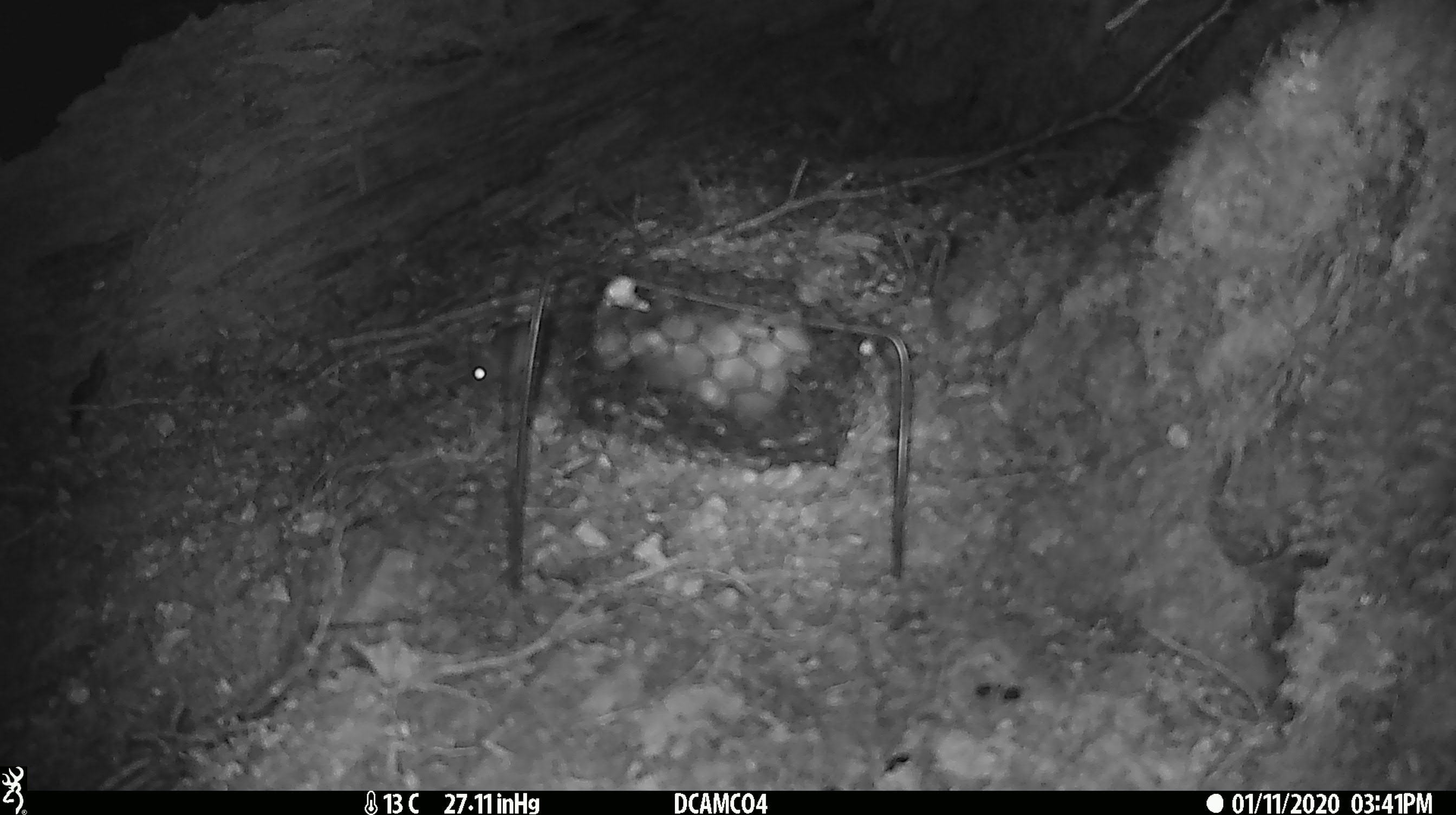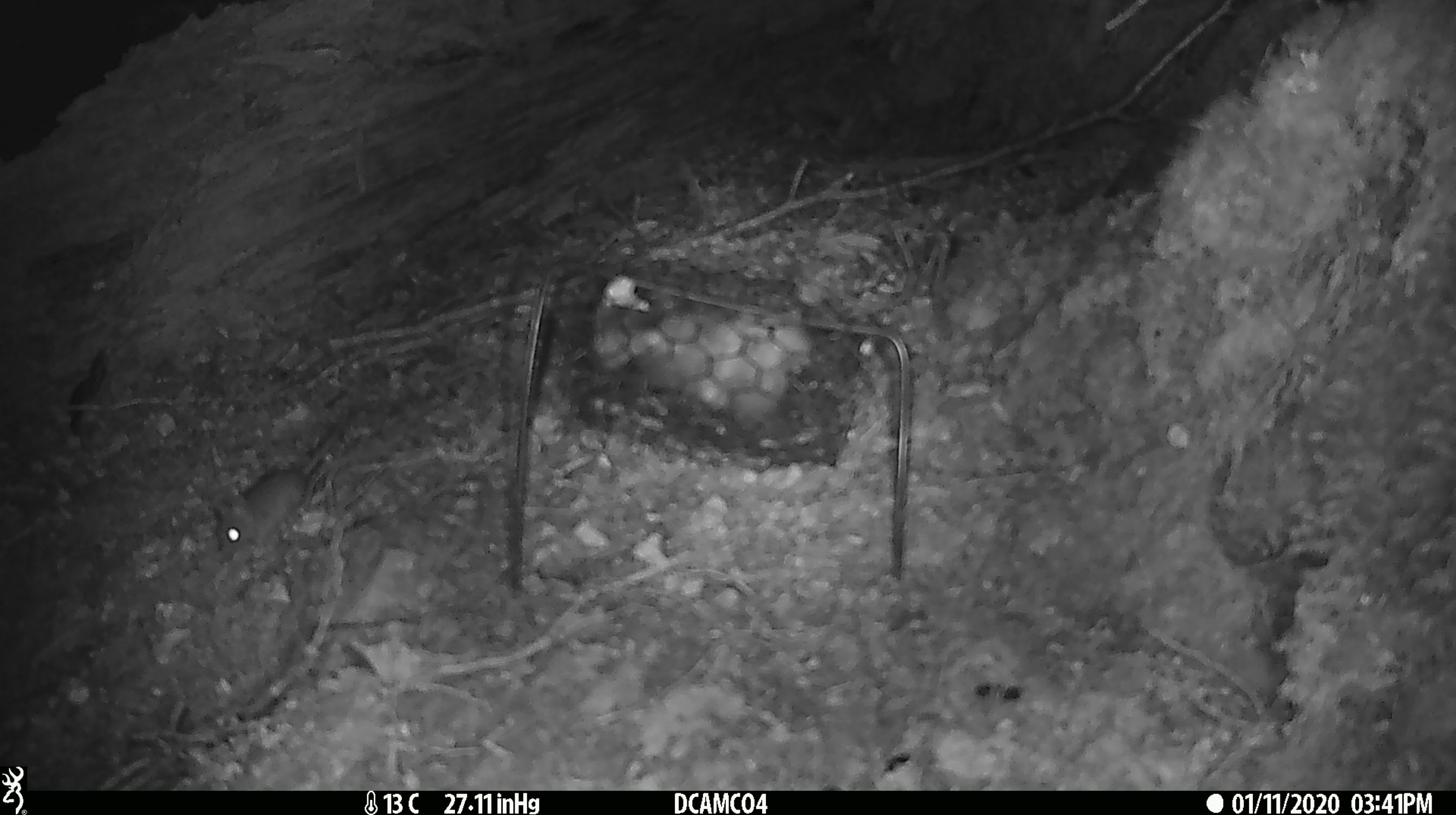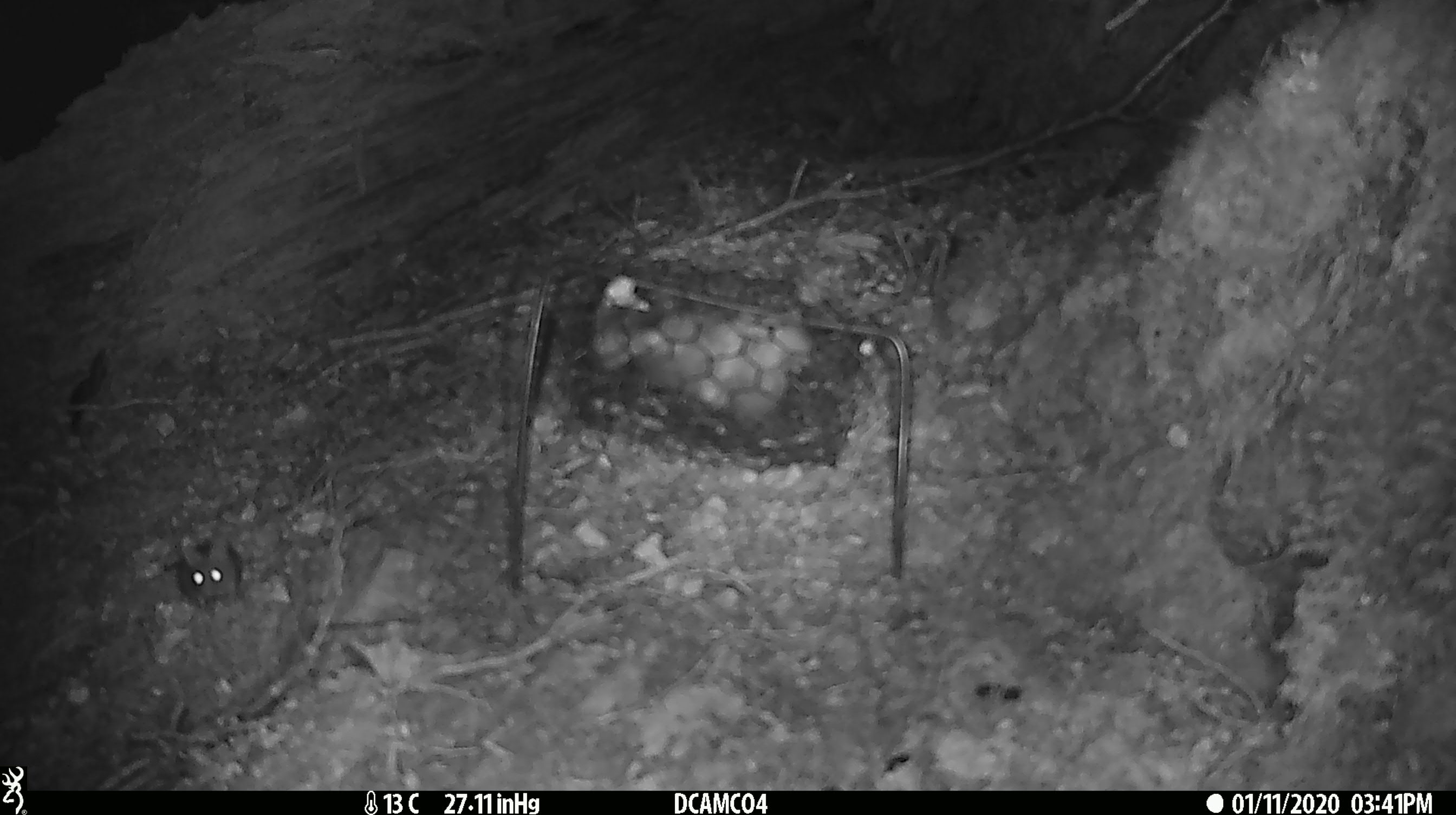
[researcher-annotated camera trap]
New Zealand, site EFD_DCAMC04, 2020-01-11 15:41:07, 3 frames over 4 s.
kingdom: Animalia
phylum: Chordata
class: Mammalia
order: Rodentia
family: Muridae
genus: Mus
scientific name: Mus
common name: mouse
Mouse (Mus).